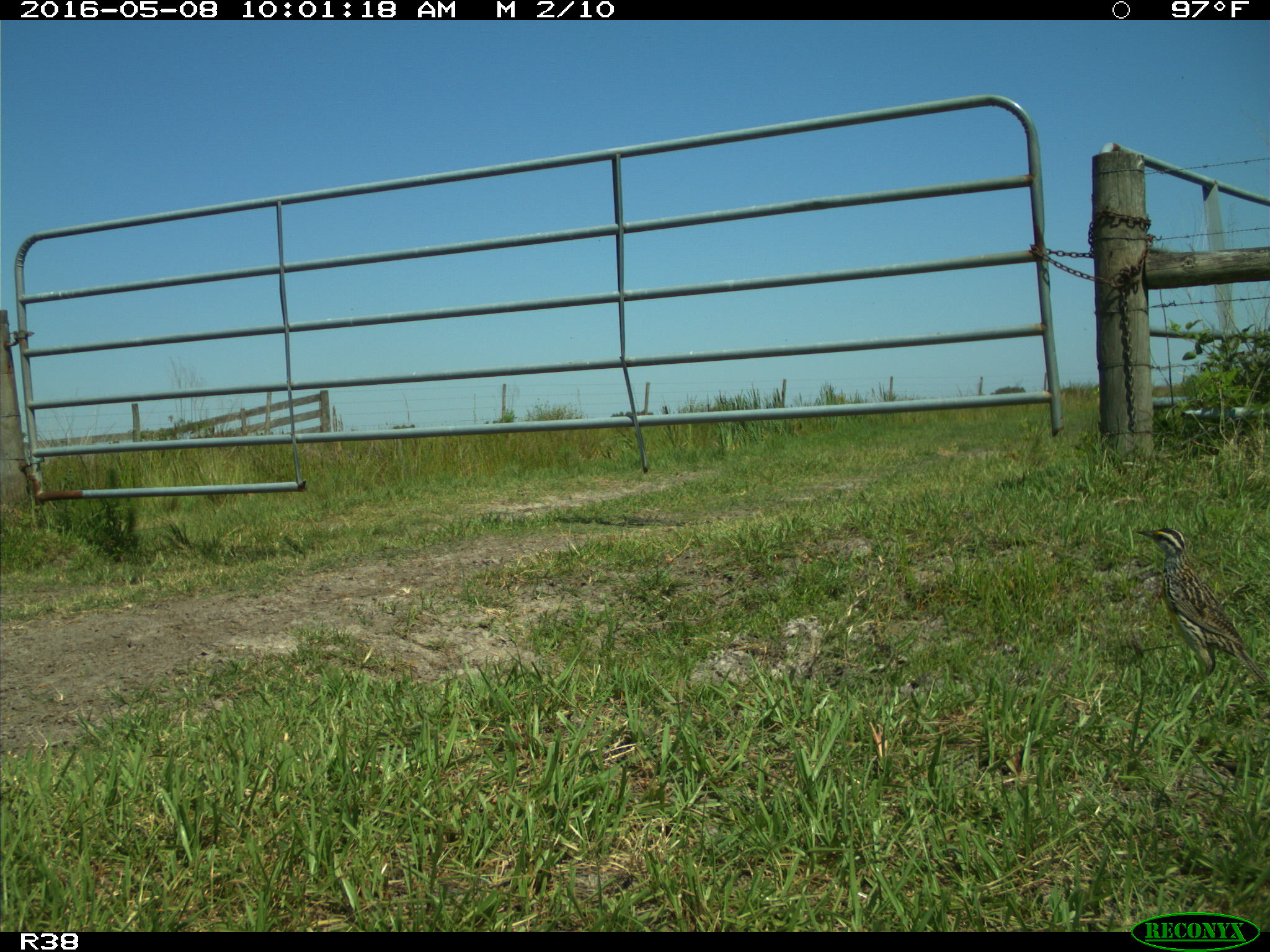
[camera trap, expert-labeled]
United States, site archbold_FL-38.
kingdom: Animalia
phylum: Chordata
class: Aves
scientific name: Aves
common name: birds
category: unidentified bird